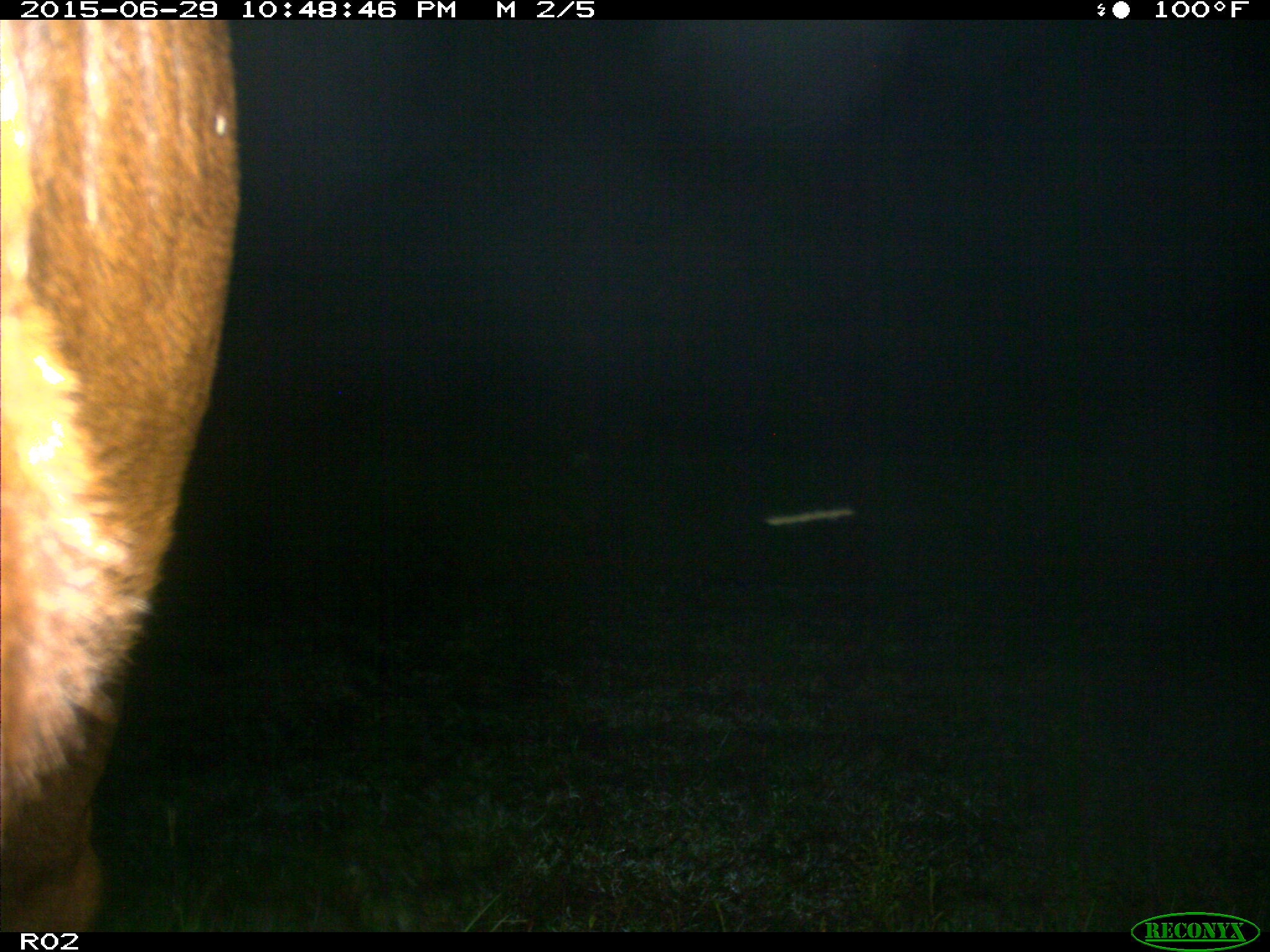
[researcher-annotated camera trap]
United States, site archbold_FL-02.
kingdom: Animalia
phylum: Chordata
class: Mammalia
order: Artiodactyla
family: Bovidae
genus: Bos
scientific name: Bos taurus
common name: domestic cow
Bos taurus (domestic cow).